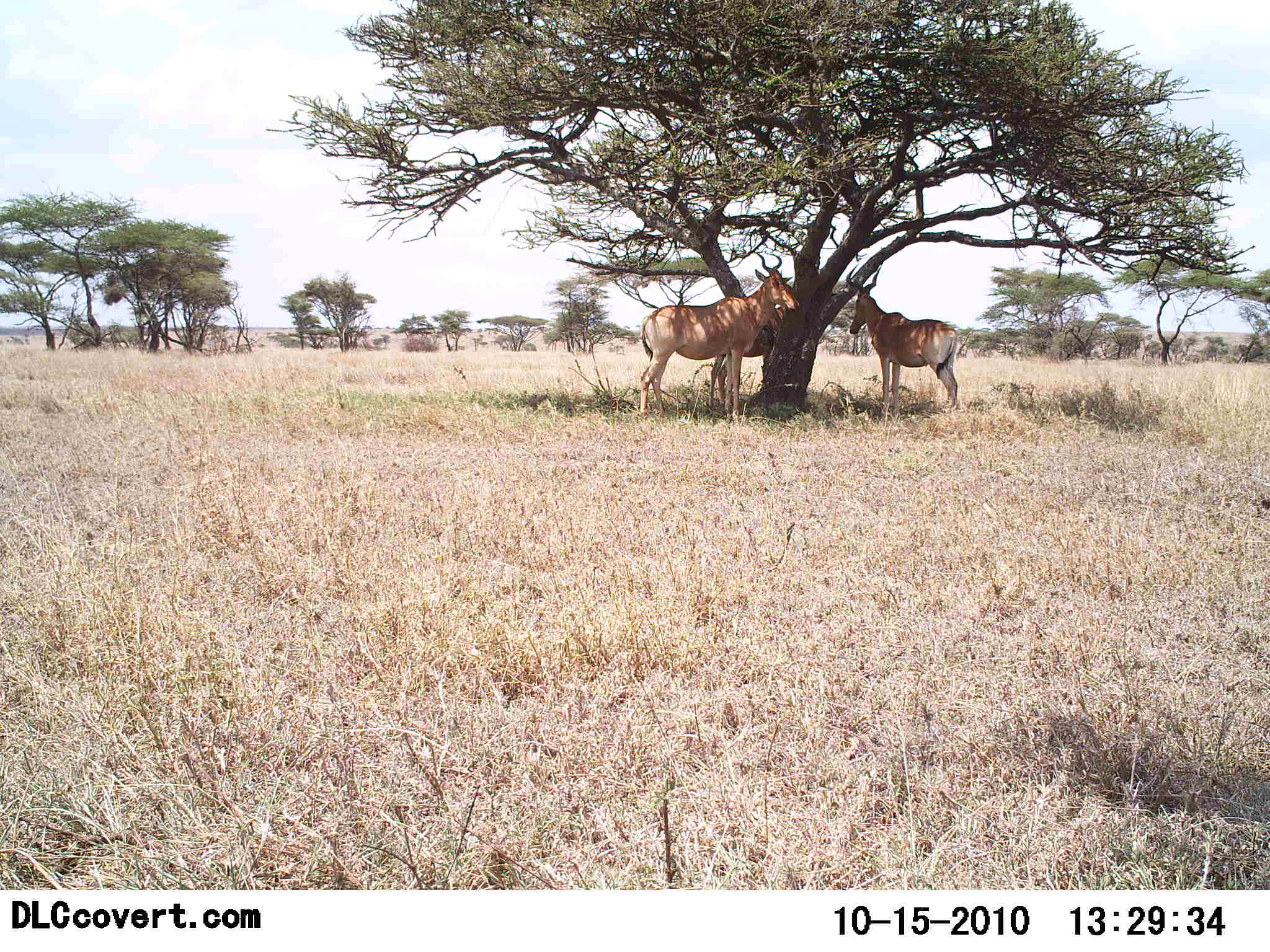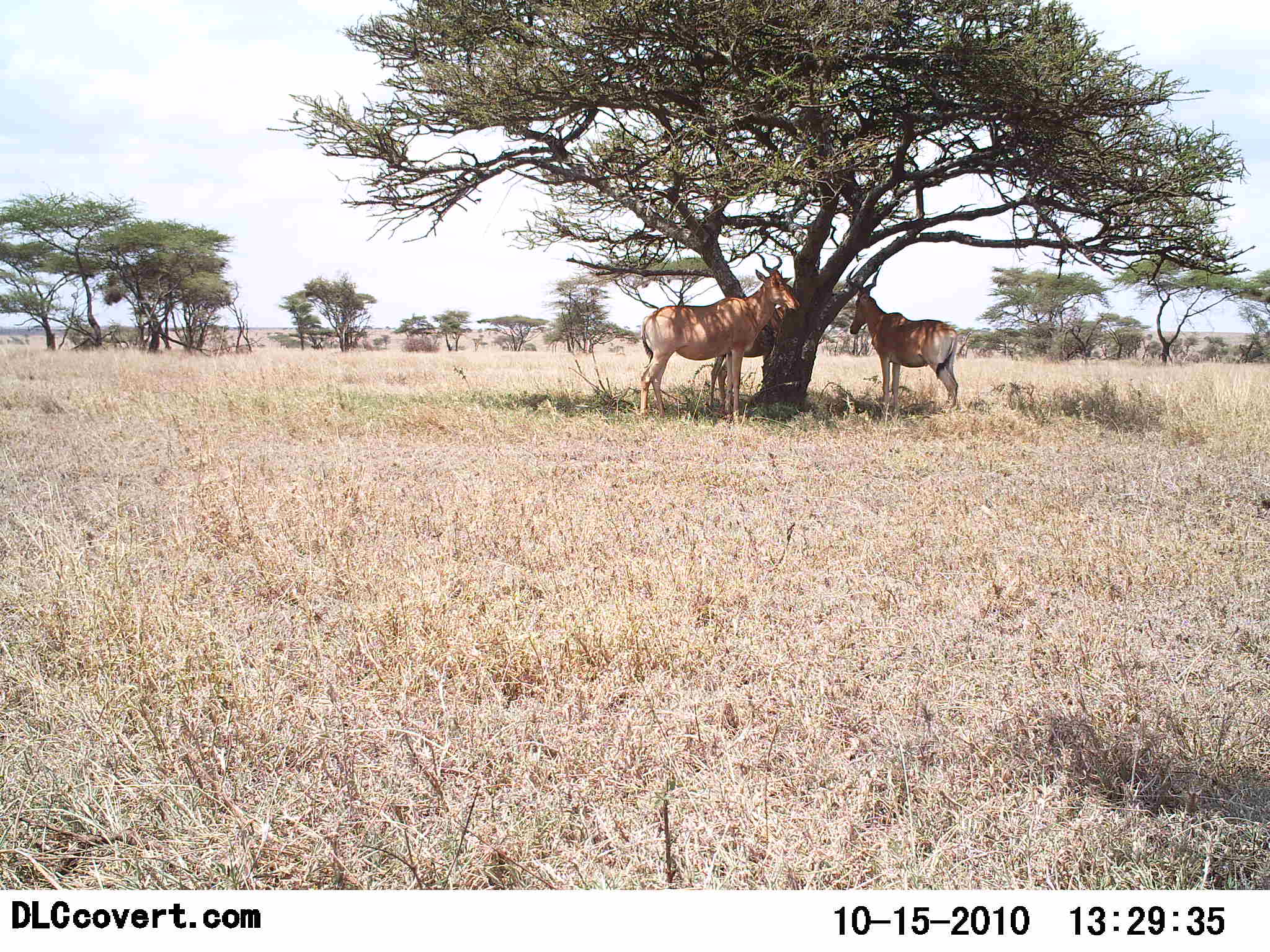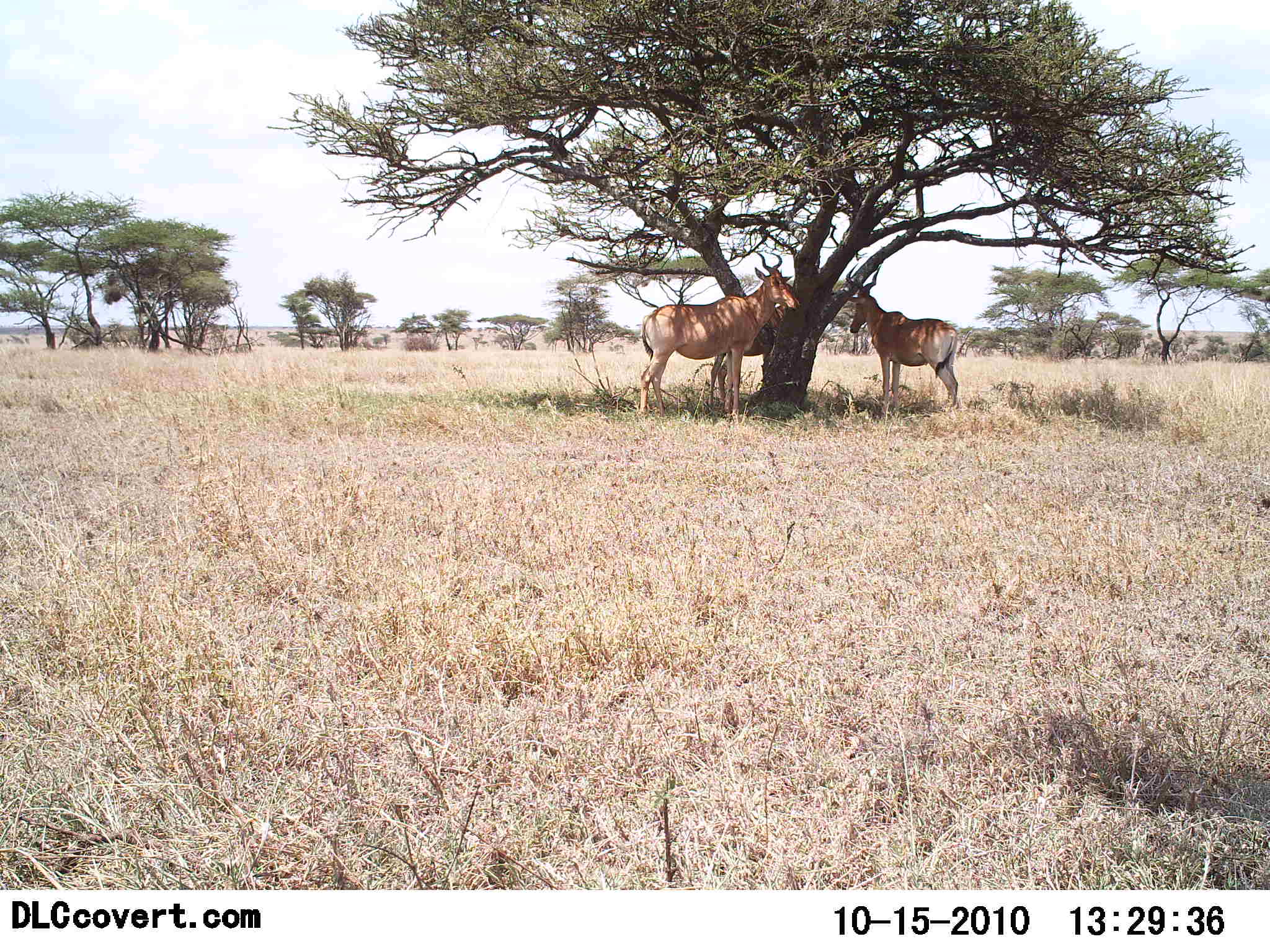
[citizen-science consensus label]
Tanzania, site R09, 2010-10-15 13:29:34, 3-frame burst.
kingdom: Animalia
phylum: Chordata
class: Mammalia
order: Artiodactyla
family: Bovidae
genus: Alcelaphus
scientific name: Alcelaphus buselaphus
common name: hartebeest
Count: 2.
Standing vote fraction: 88%.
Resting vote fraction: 12%.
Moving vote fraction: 0%.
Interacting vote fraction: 0%.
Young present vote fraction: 0%.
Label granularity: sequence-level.